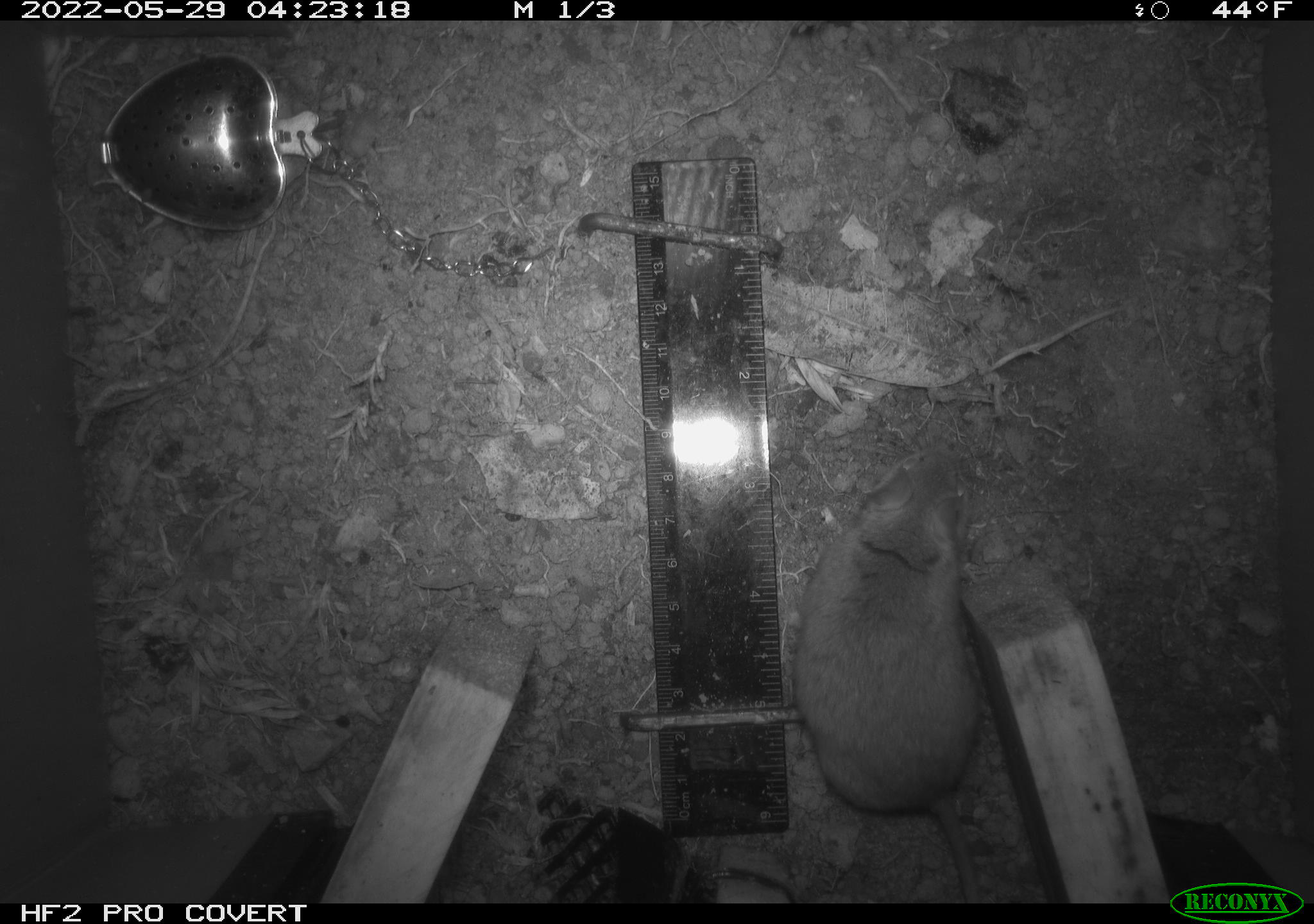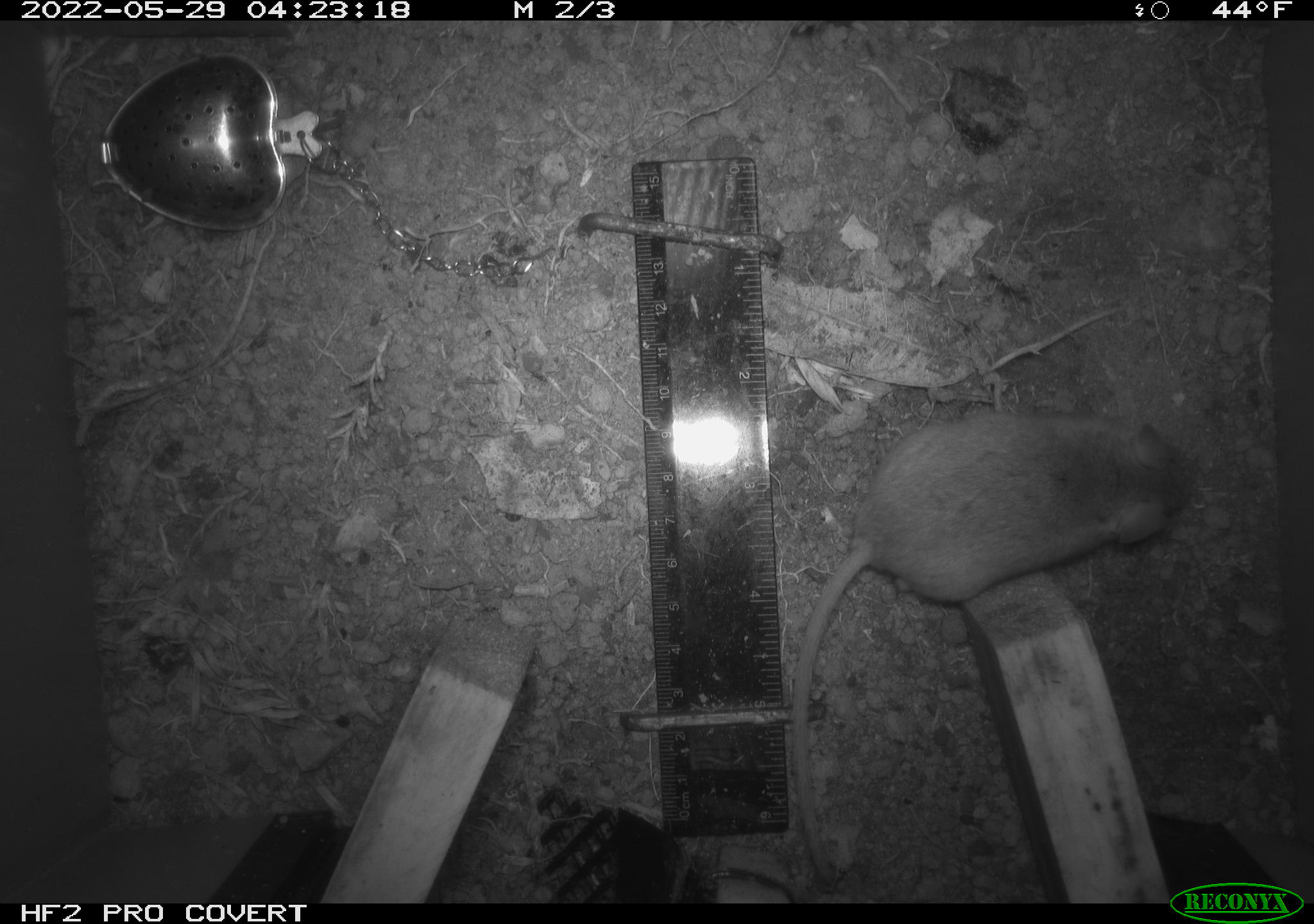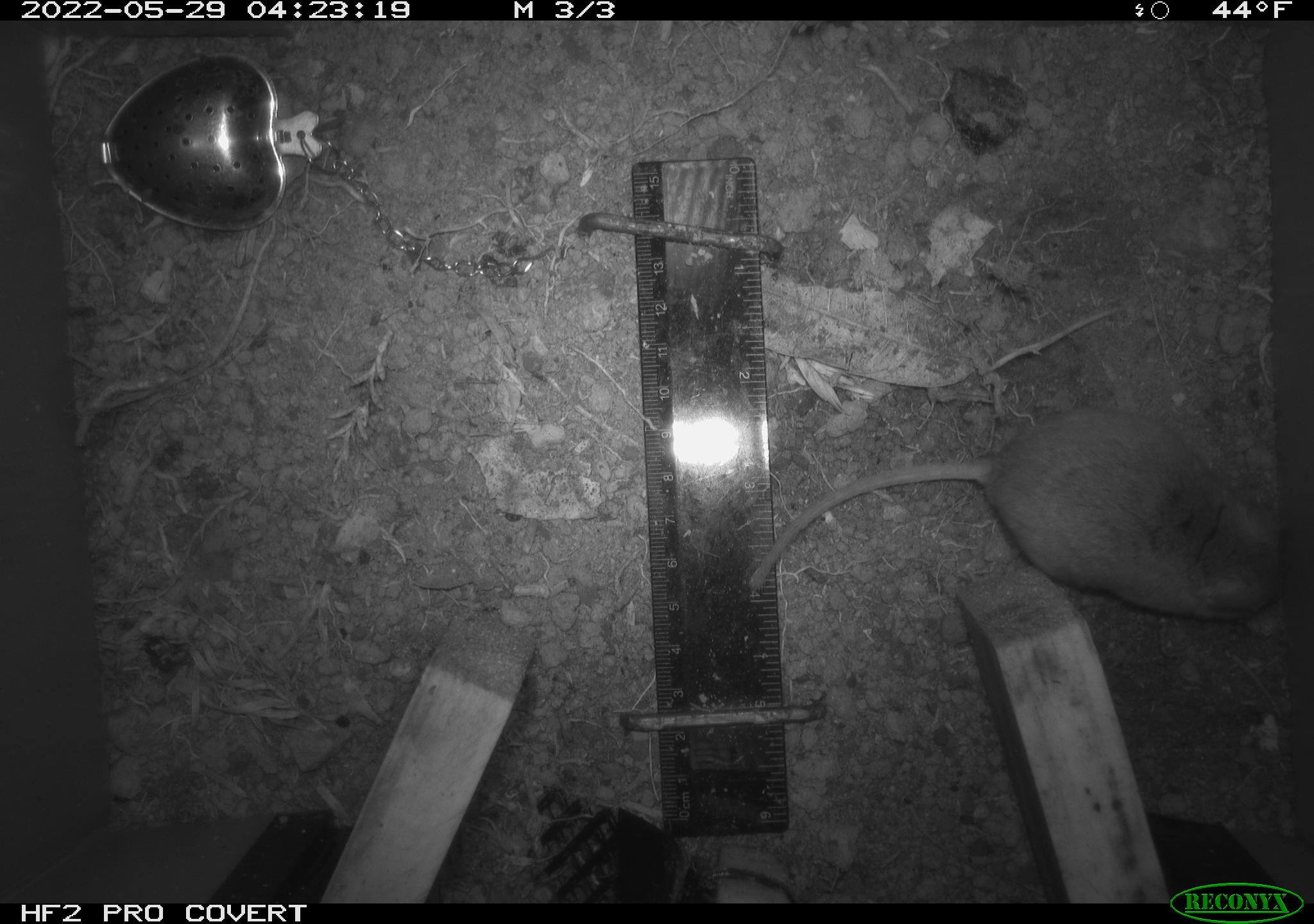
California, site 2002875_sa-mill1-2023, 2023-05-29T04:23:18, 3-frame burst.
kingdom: Animalia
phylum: Chordata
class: Mammalia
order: Rodentia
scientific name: Rodentia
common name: mouse species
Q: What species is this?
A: Mouse species (Rodentia).